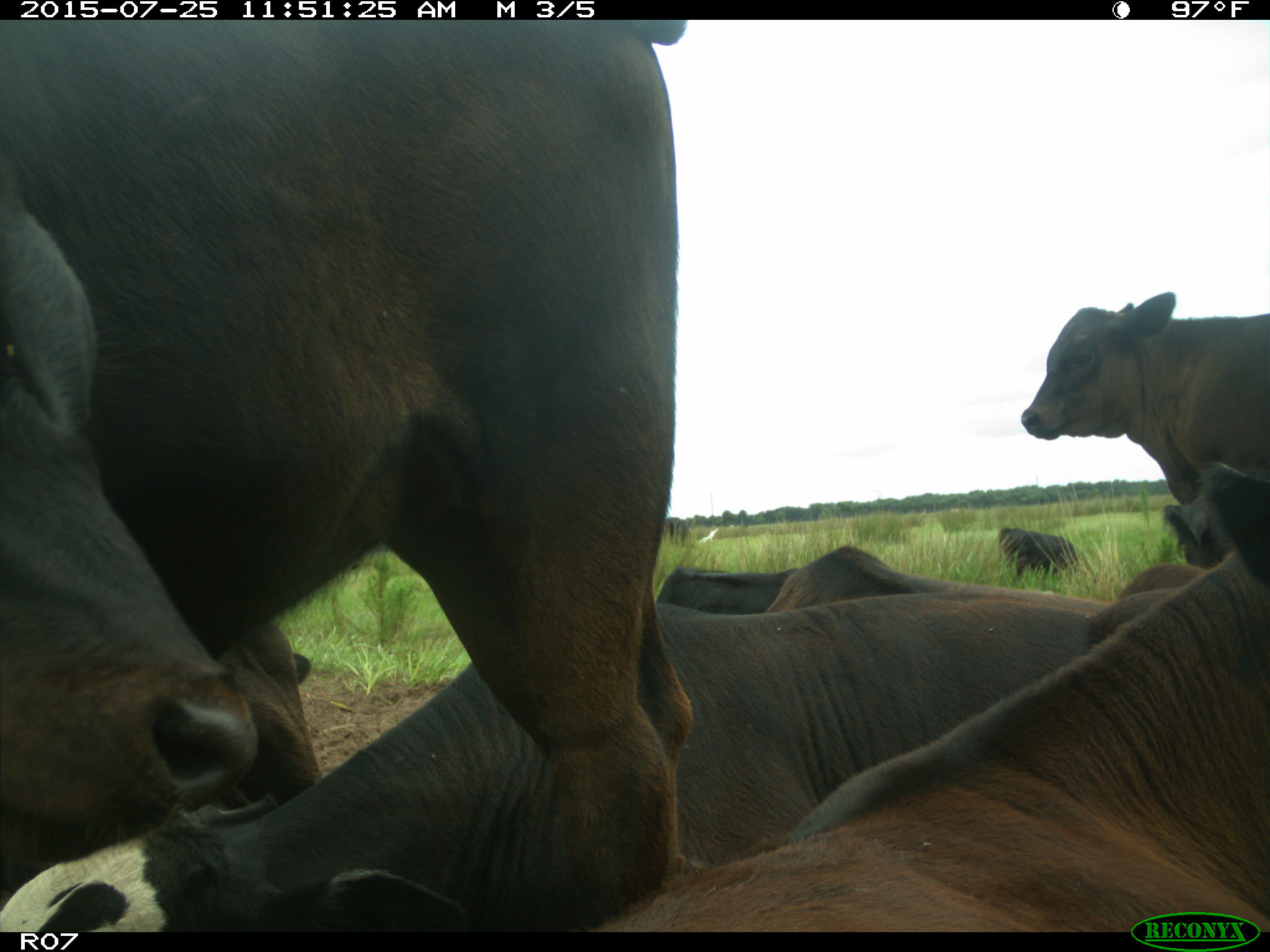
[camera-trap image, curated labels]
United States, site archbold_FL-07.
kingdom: Animalia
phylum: Chordata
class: Mammalia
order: Artiodactyla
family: Bovidae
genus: Bos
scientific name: Bos taurus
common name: domestic cow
Bos taurus (domestic cow).